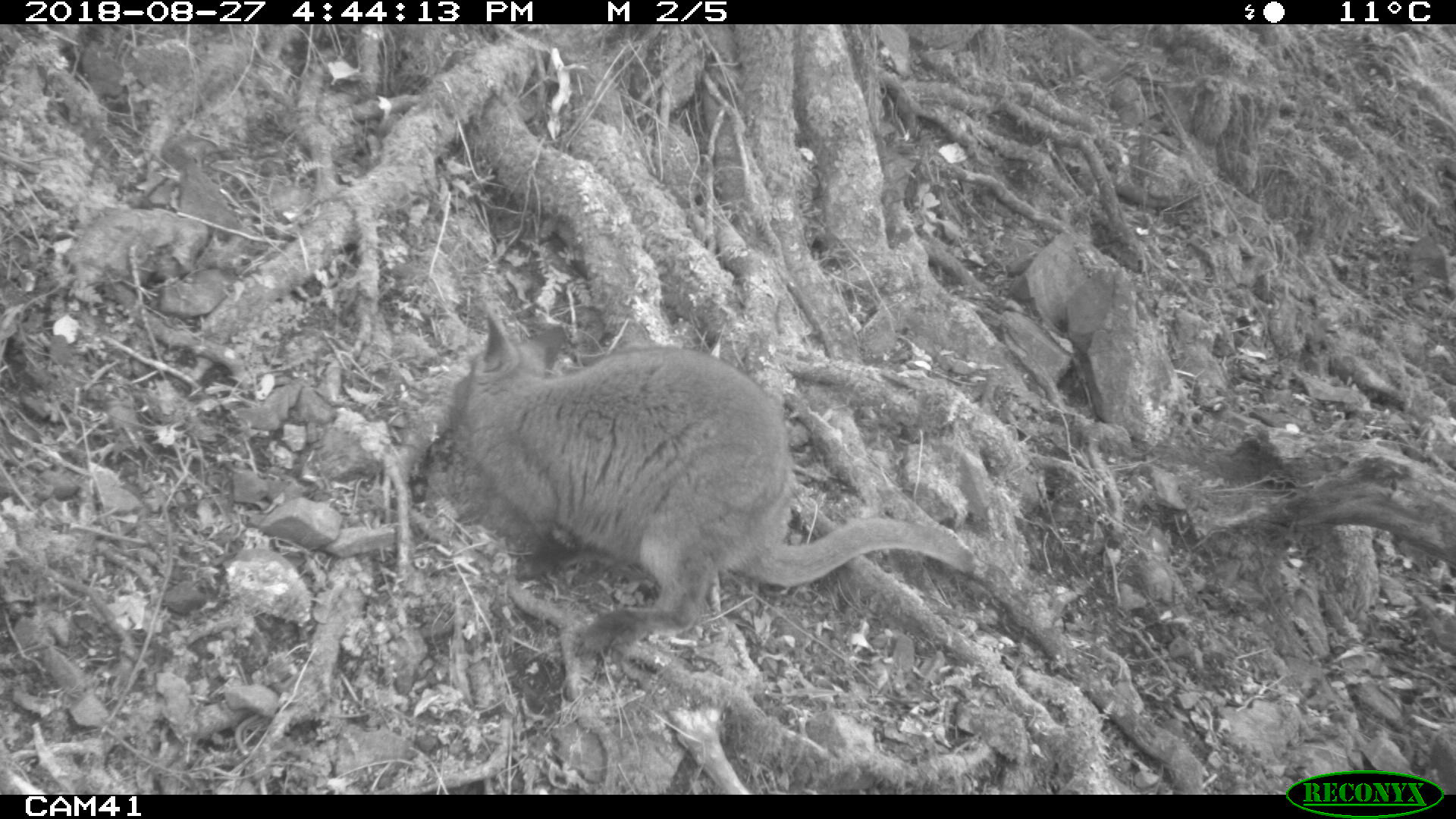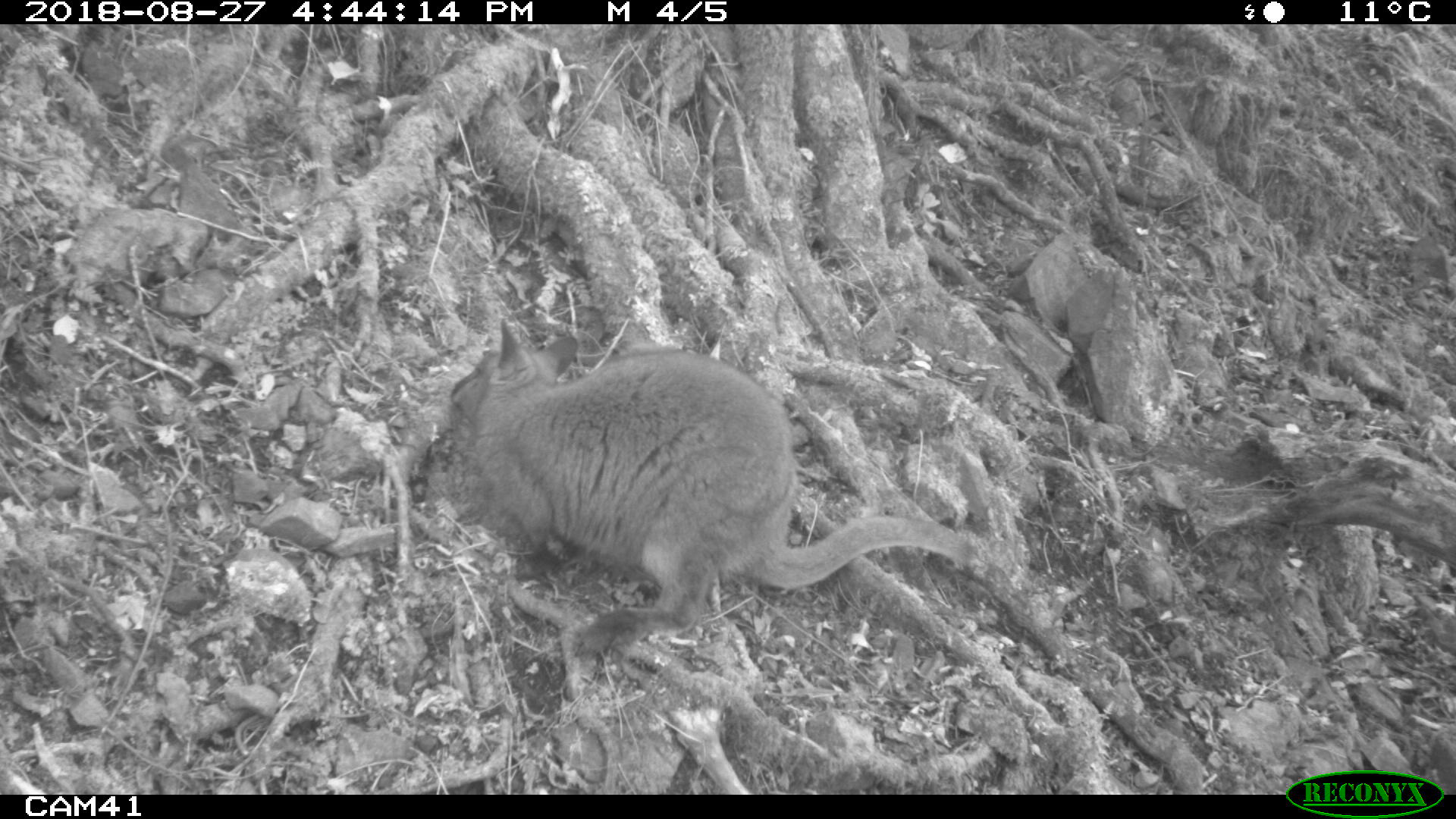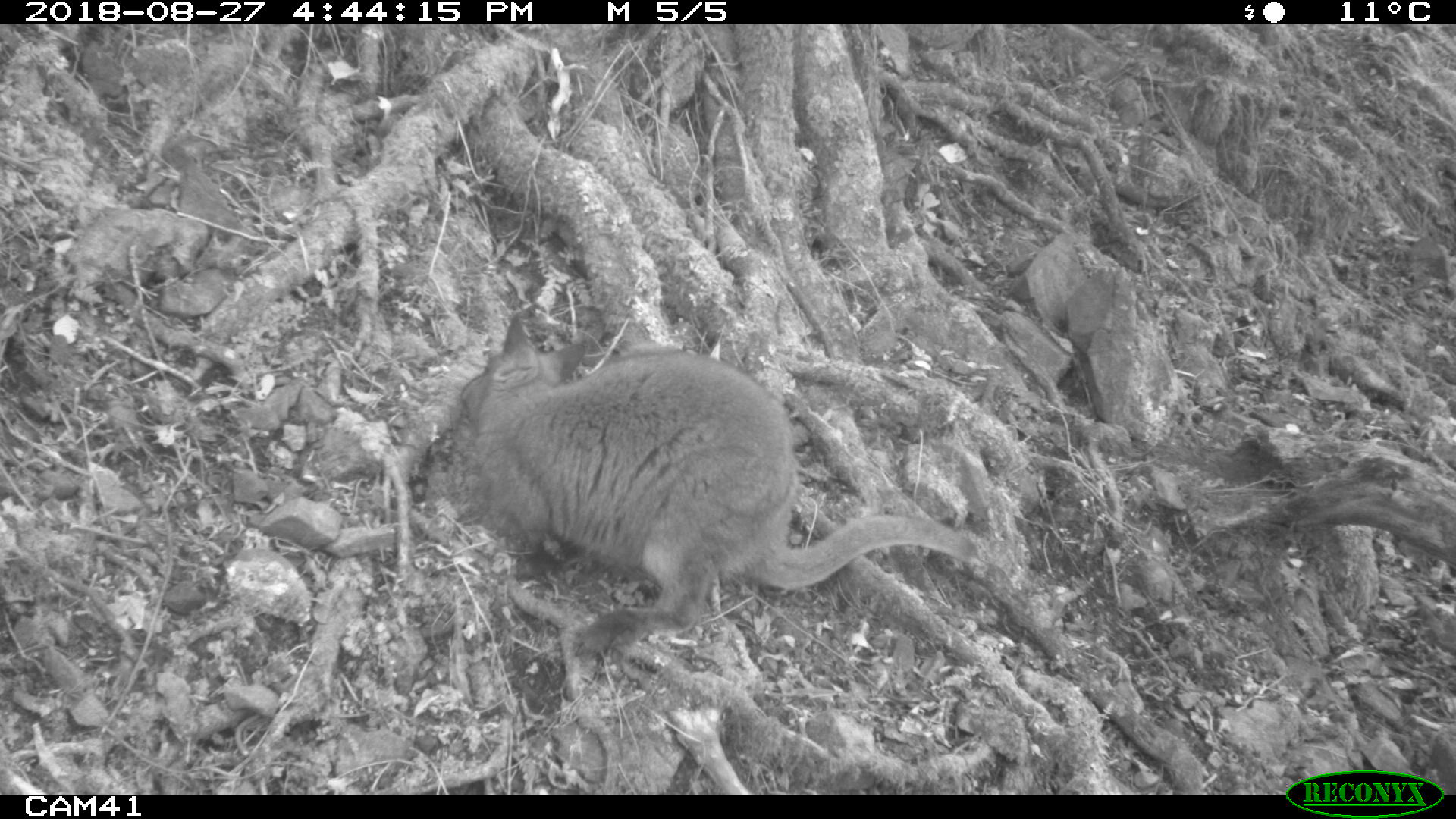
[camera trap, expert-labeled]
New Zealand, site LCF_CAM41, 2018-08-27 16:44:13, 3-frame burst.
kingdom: Animalia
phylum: Chordata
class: Mammalia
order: Diprotodontia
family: Macropodidae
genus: Notamacropus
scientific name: Notamacropus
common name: wallaby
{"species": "wallaby (Notamacropus)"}